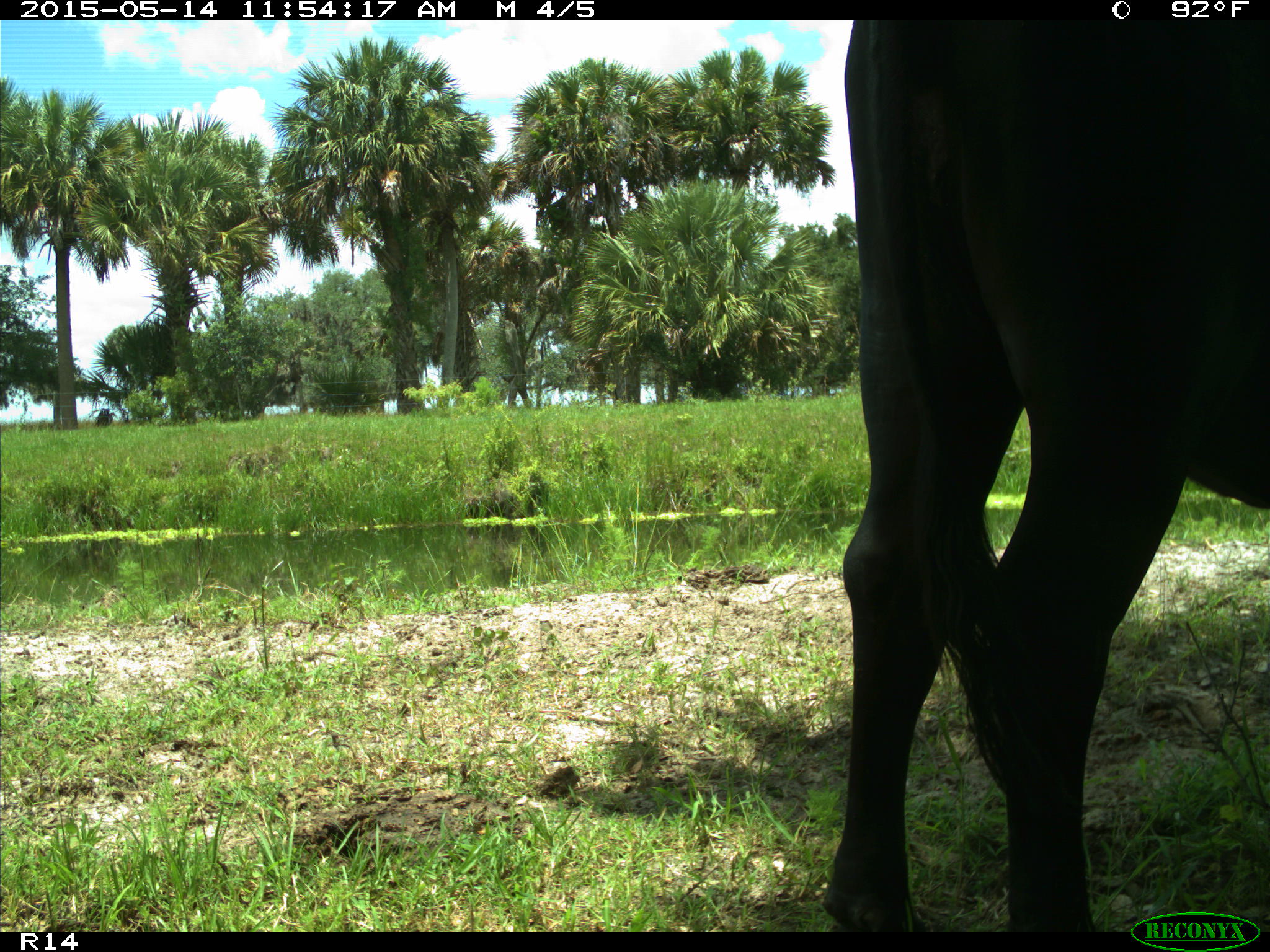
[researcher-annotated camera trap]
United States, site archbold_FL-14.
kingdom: Animalia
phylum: Chordata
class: Mammalia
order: Artiodactyla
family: Bovidae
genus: Bos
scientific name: Bos taurus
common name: domestic cow